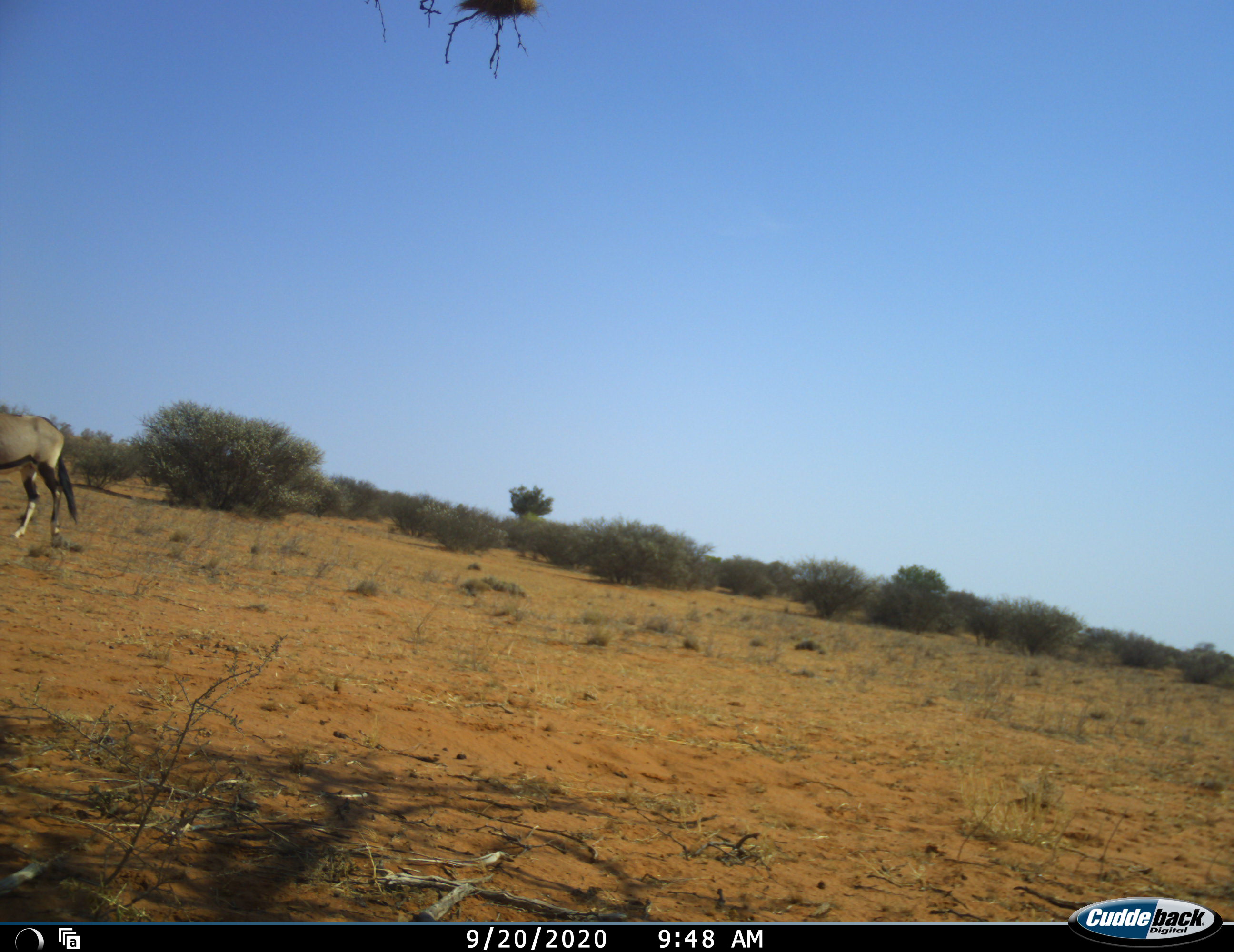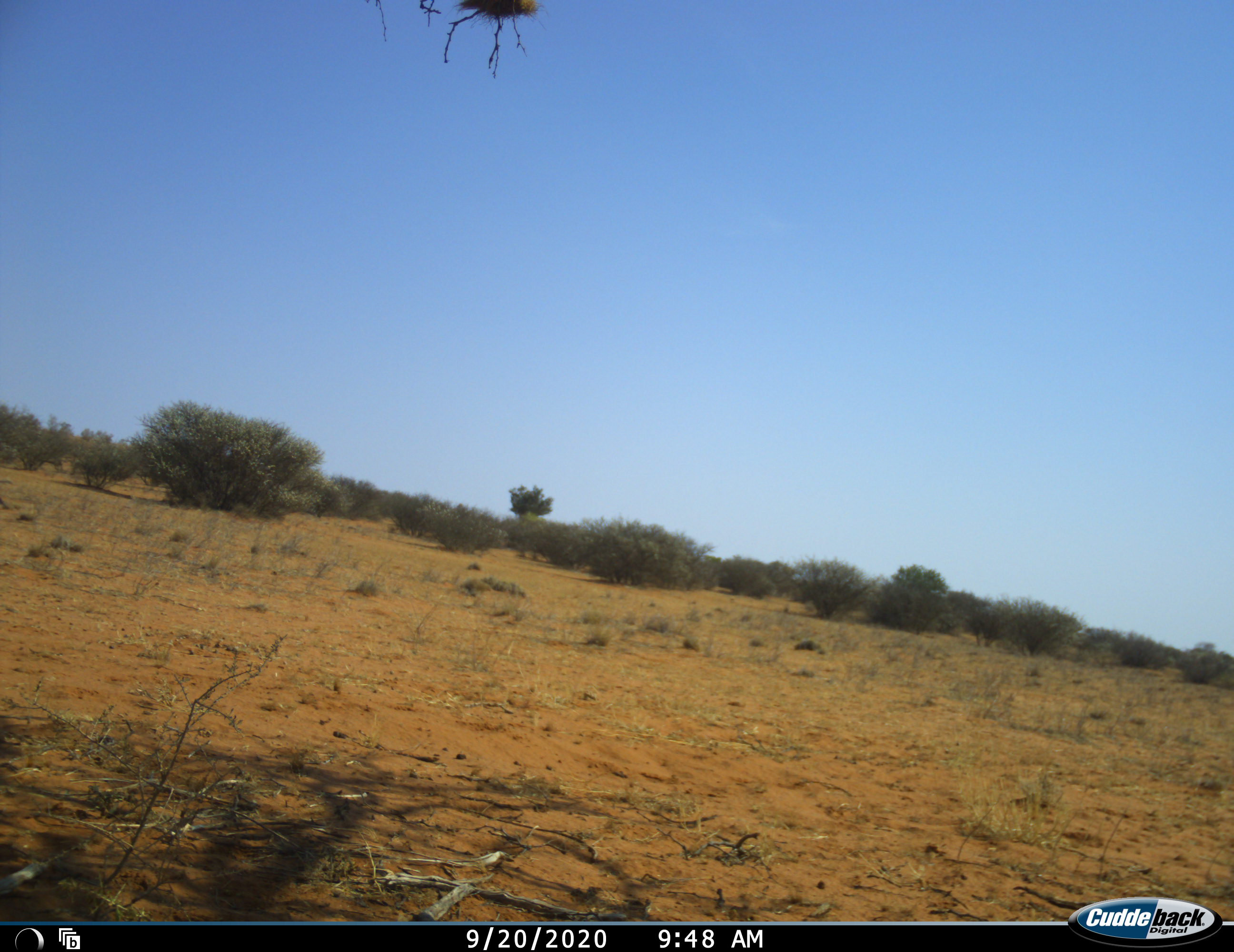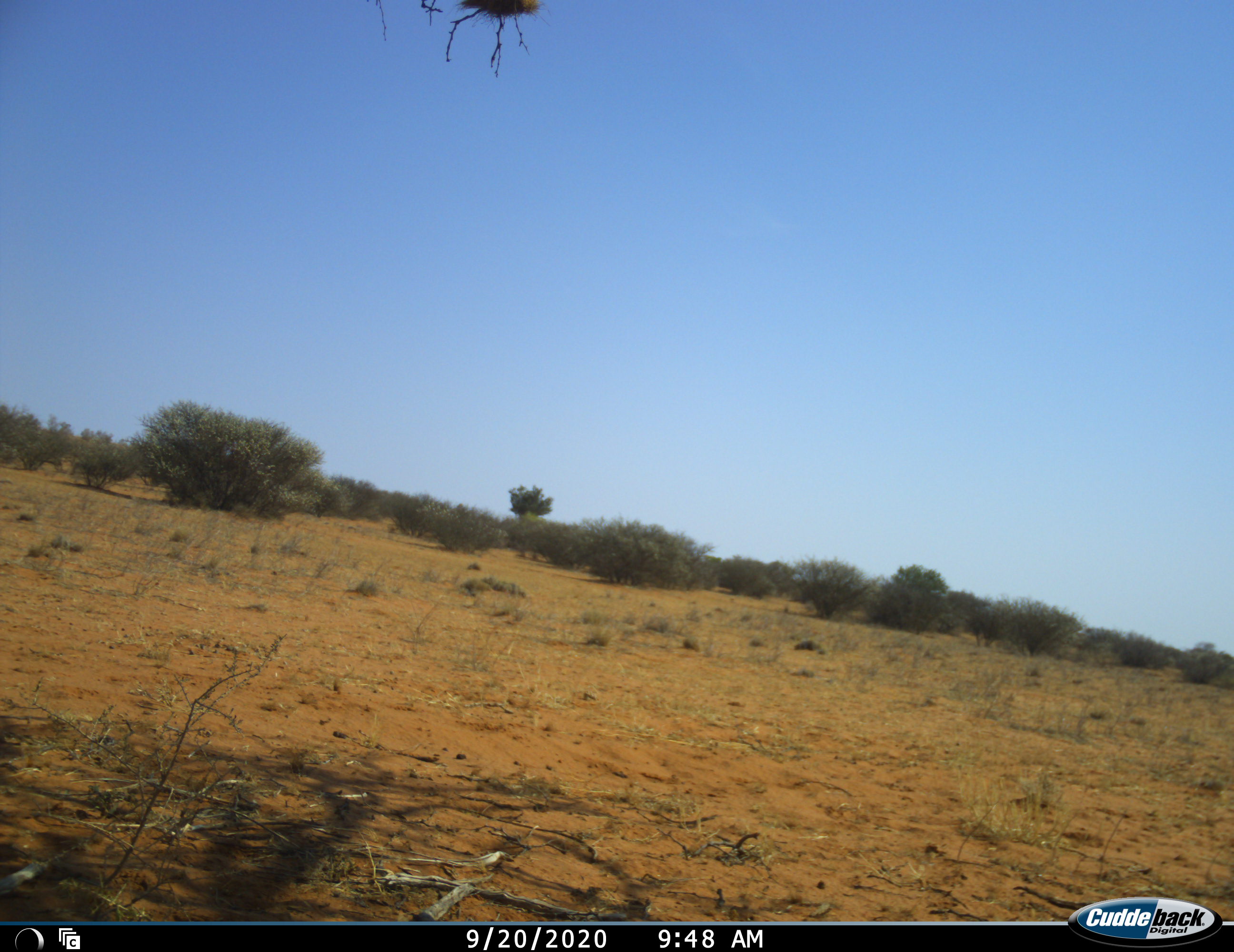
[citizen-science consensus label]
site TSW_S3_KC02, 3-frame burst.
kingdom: Animalia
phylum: Chordata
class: Mammalia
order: Artiodactyla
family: Bovidae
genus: Oryx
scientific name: Oryx gazella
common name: gemsbok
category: oryx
Oryx (gemsbok) (Oryx gazella), count 1. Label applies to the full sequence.